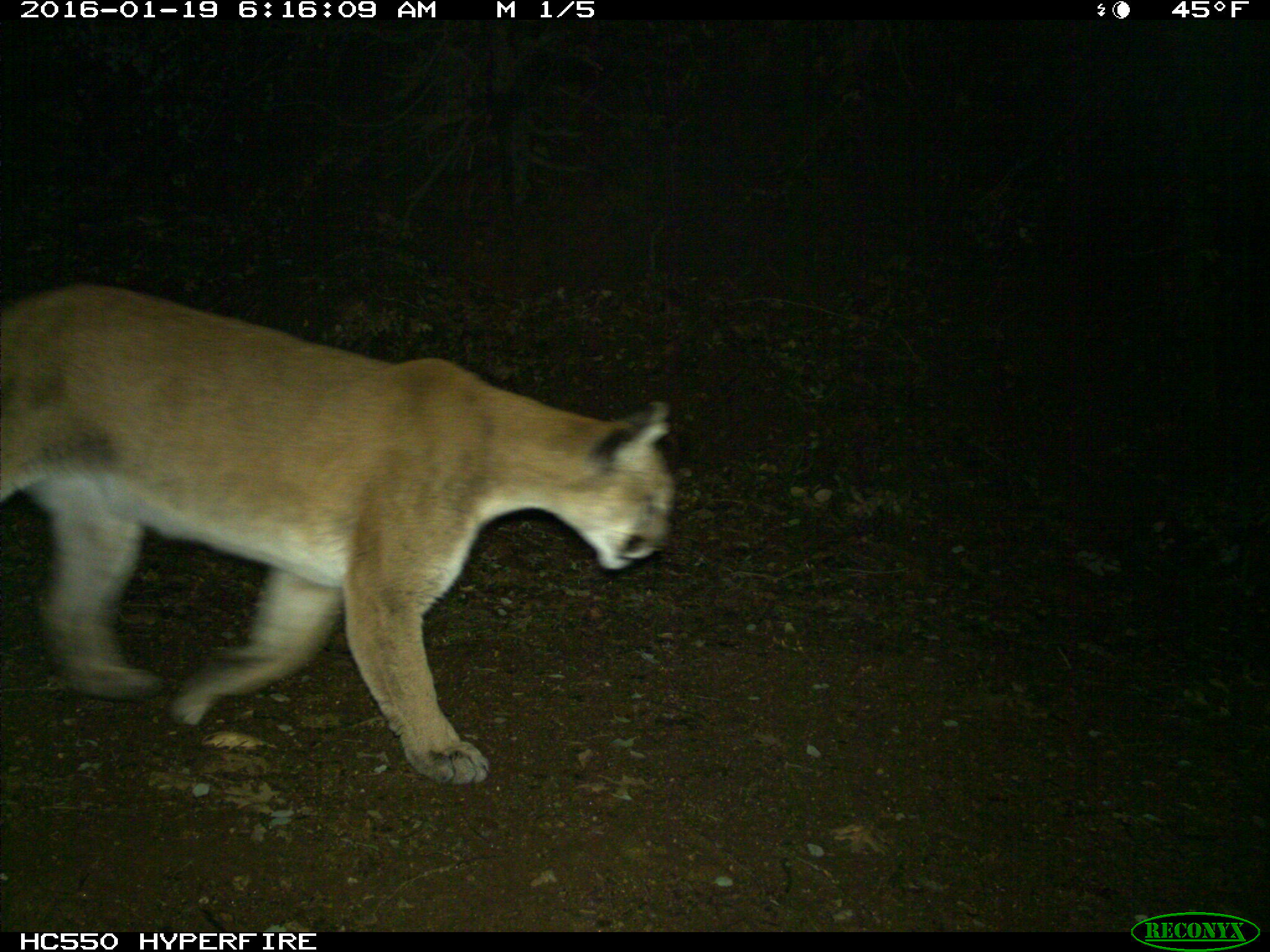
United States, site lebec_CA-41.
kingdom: Animalia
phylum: Chordata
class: Mammalia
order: Carnivora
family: Felidae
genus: Puma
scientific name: Puma concolor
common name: mountain lion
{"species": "Puma concolor (mountain lion)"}